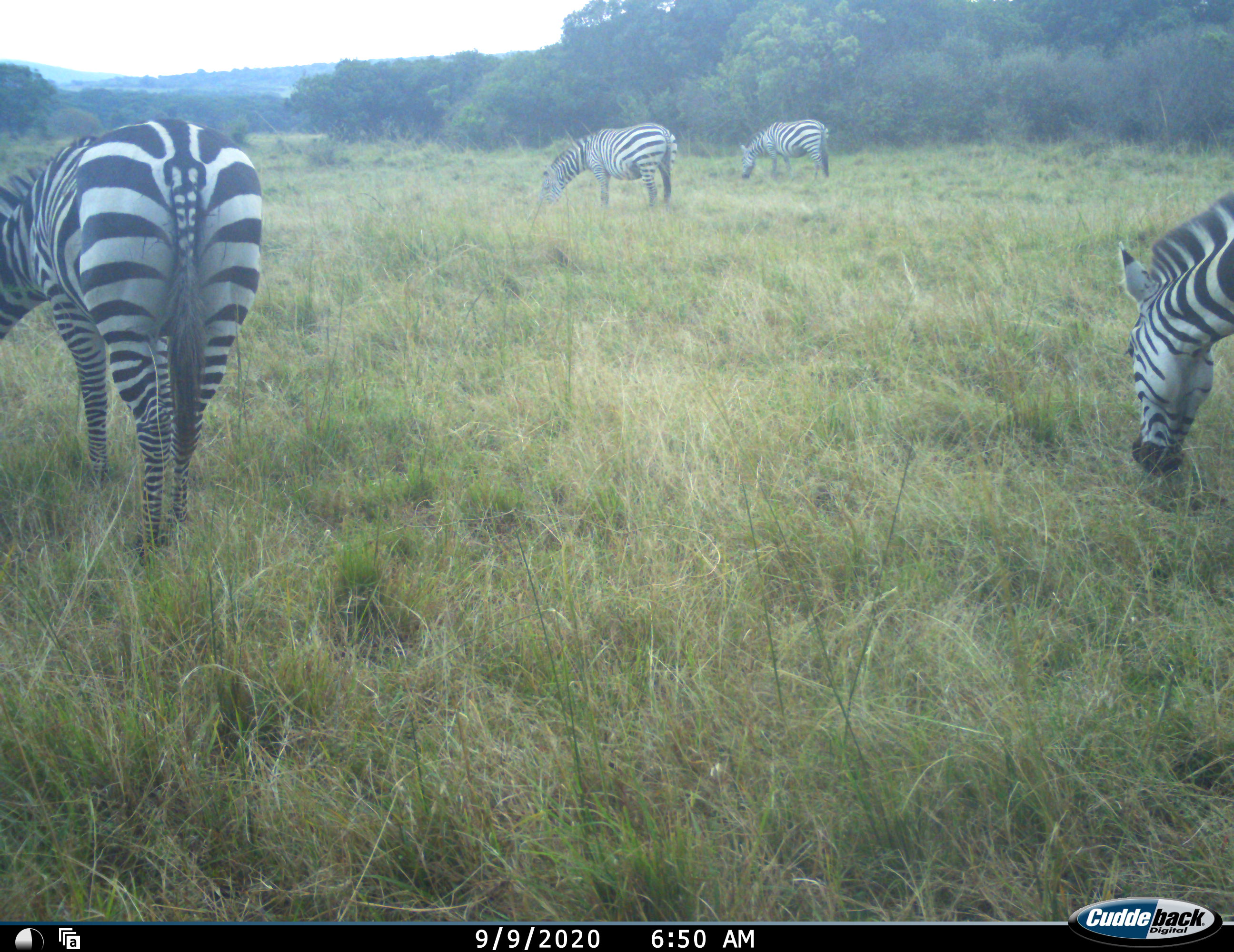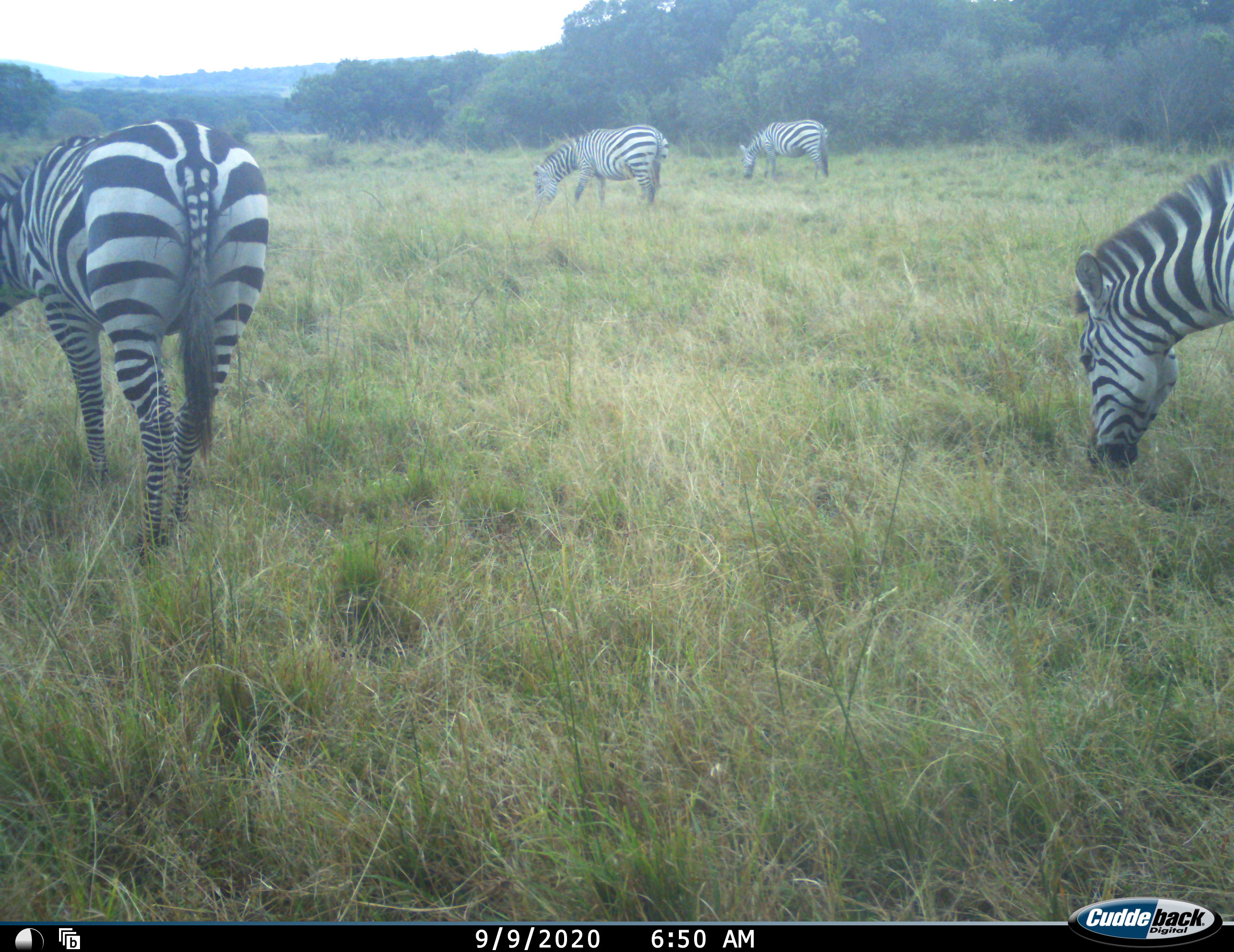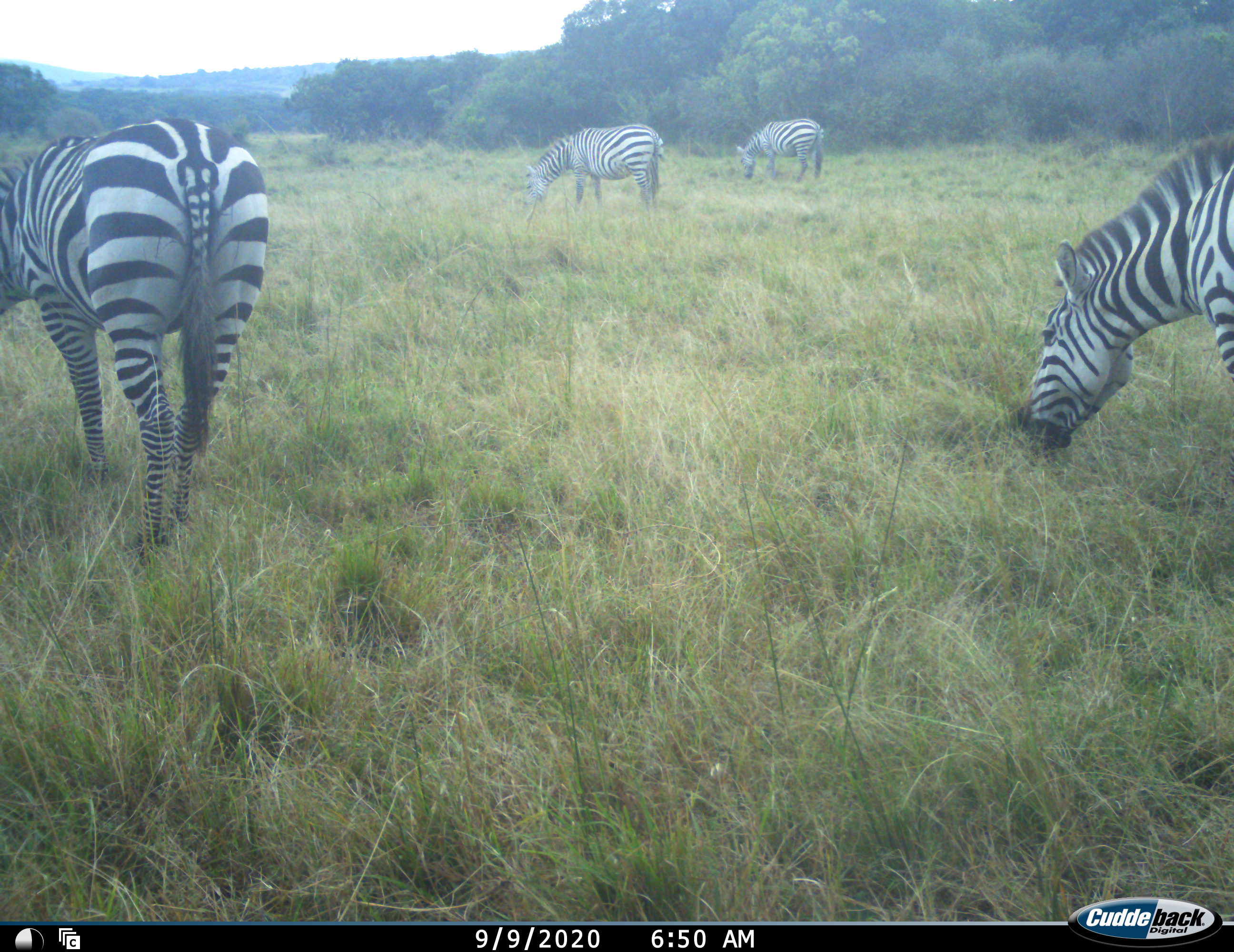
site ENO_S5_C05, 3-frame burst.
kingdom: Animalia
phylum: Chordata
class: Mammalia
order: Perissodactyla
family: Equidae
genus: Equus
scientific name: Equus quagga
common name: plains zebra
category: zebraplains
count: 4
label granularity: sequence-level